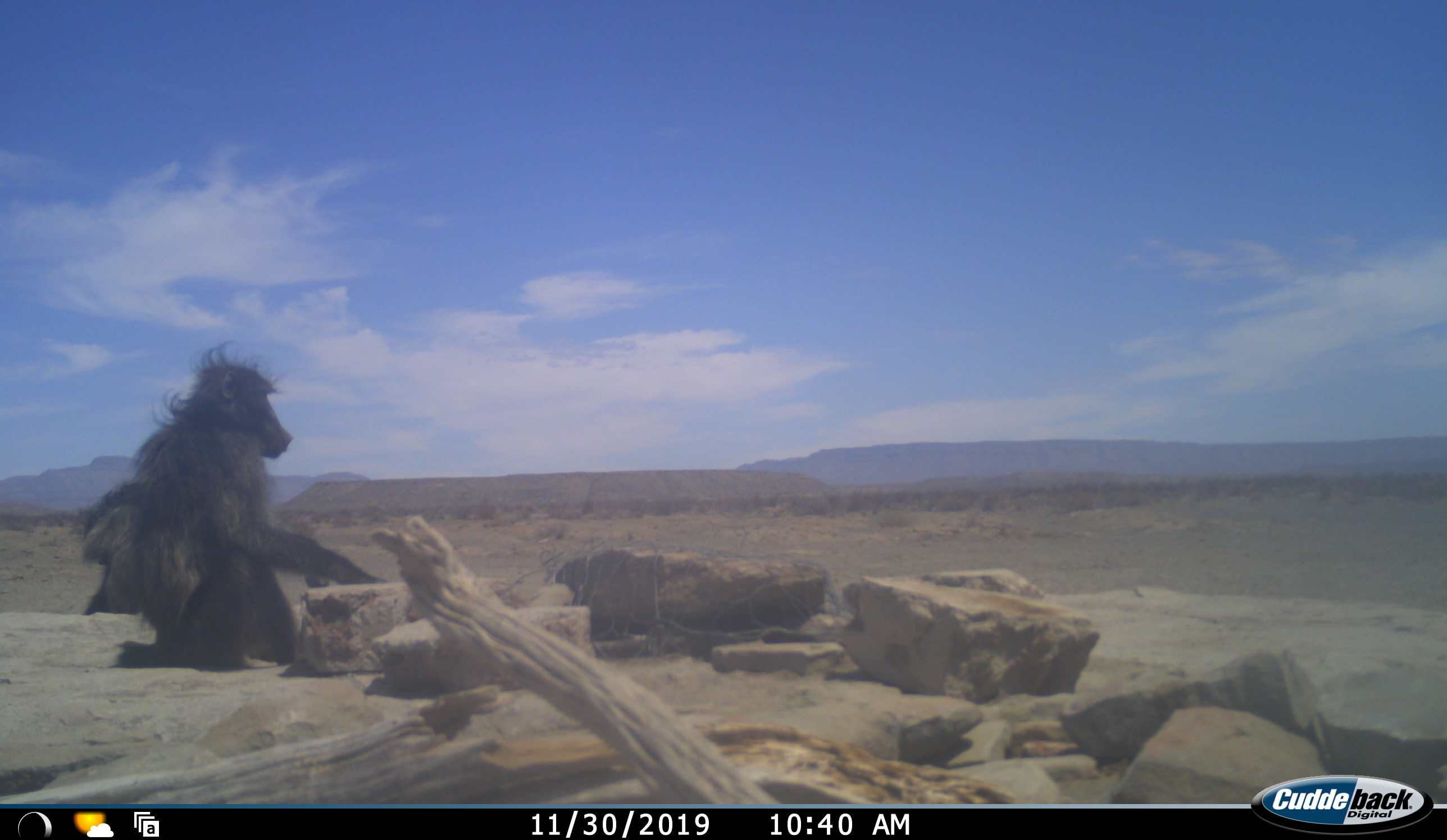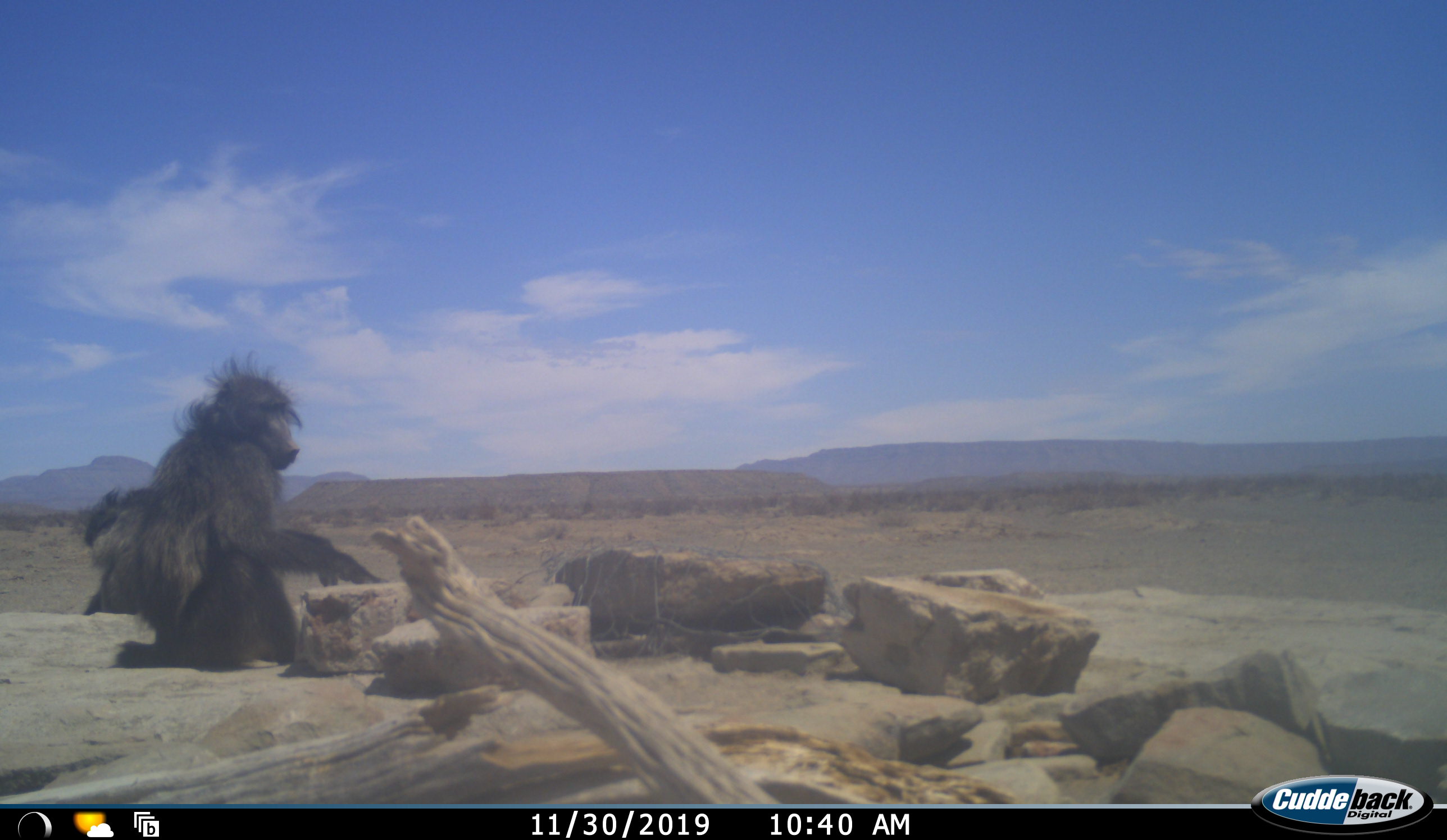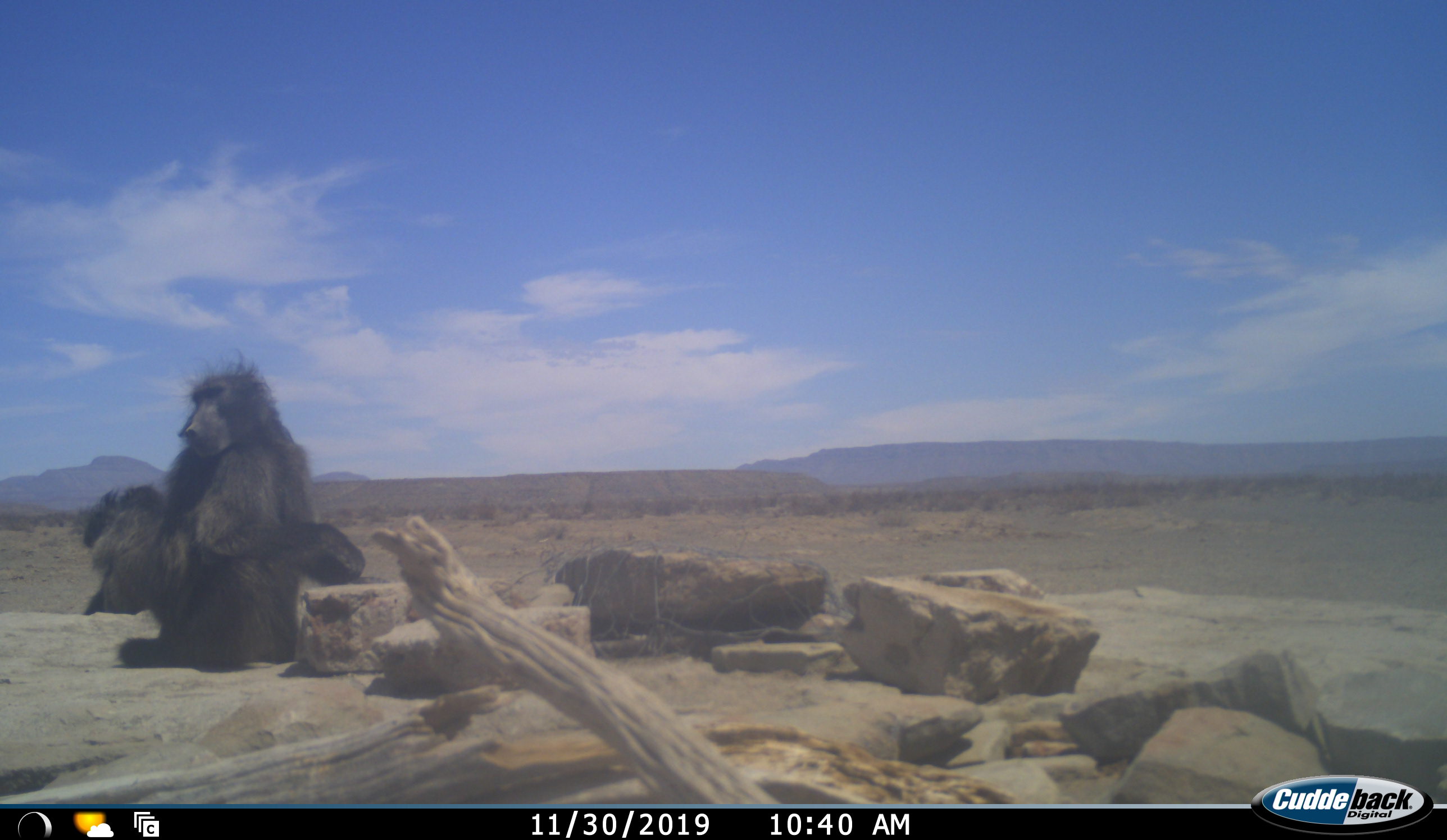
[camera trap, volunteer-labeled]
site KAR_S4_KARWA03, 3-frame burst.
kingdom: Animalia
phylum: Chordata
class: Mammalia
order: Primates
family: Cercopithecidae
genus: Papio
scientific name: Papio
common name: baboon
Baboon (Papio), count 3. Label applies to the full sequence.